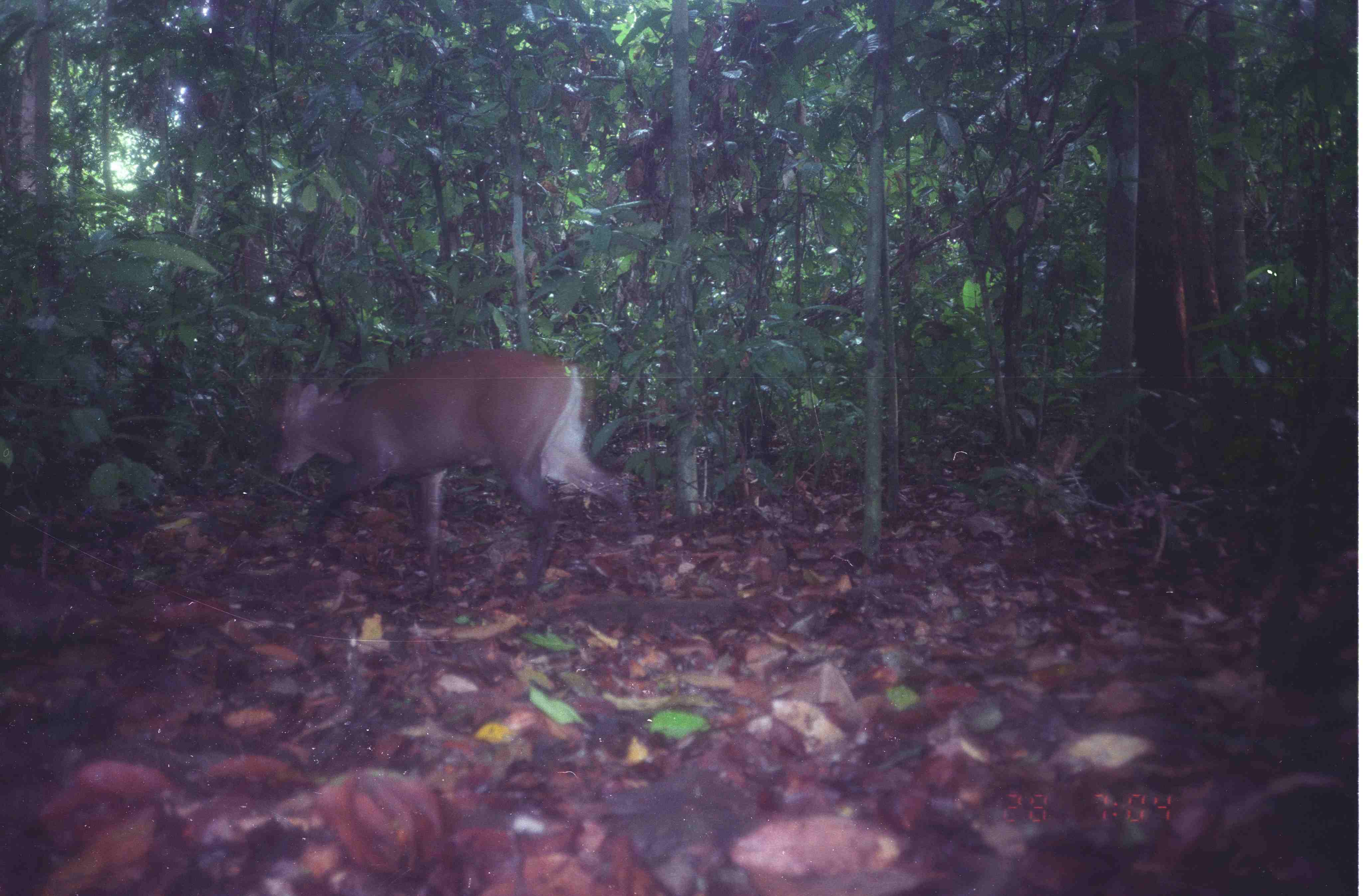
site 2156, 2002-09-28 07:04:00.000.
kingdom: Animalia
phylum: Chordata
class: Mammalia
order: Artiodactyla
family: Cervidae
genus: Muntiacus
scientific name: Muntiacus muntjak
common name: southern red muntjac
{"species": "Muntiacus muntjak (southern red muntjac)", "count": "1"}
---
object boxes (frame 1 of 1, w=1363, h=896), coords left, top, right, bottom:
muntiacus muntjak: 270, 346, 652, 602